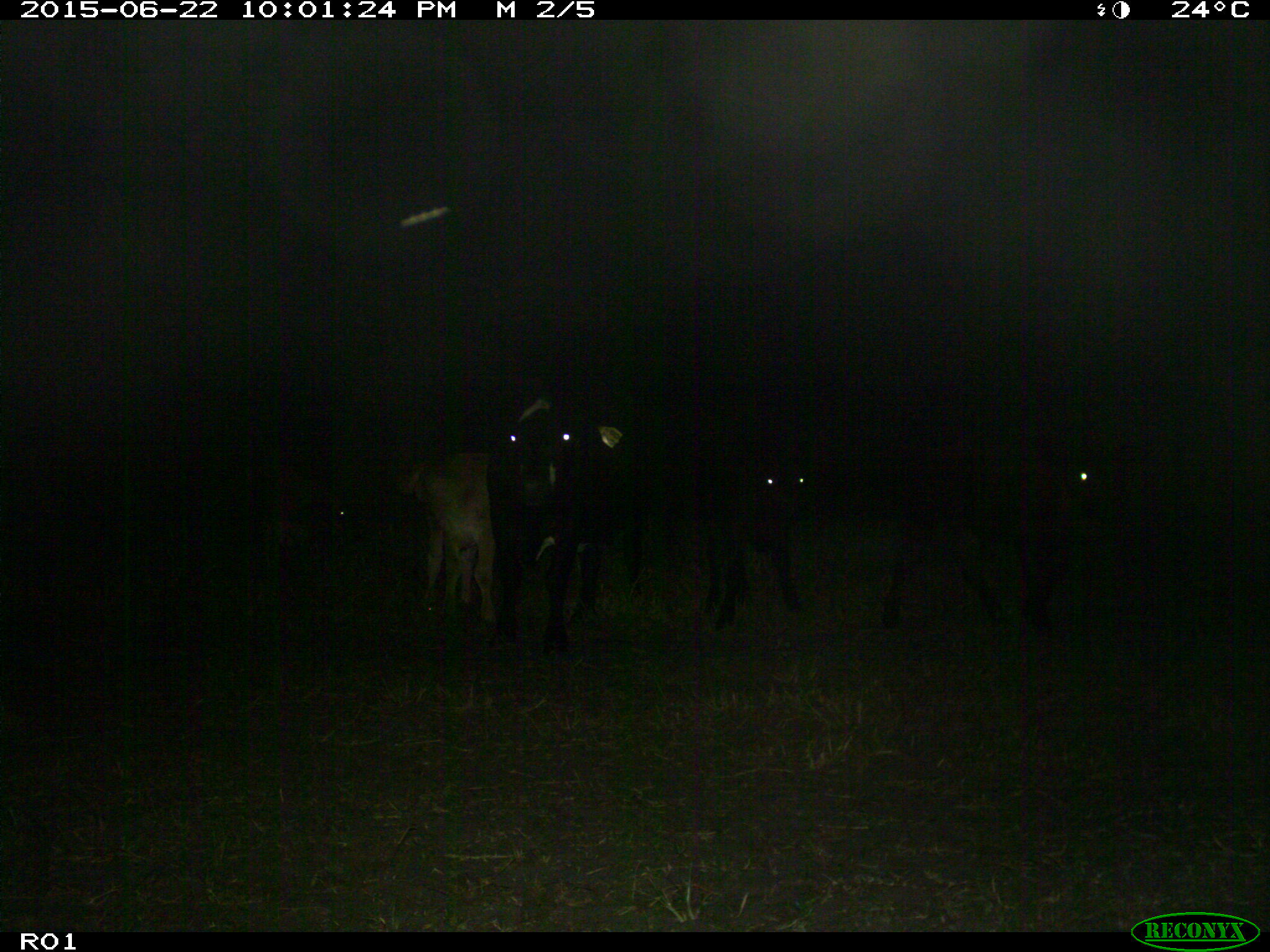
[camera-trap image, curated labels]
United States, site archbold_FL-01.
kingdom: Animalia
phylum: Chordata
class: Mammalia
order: Artiodactyla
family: Bovidae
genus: Bos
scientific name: Bos taurus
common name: domestic cow